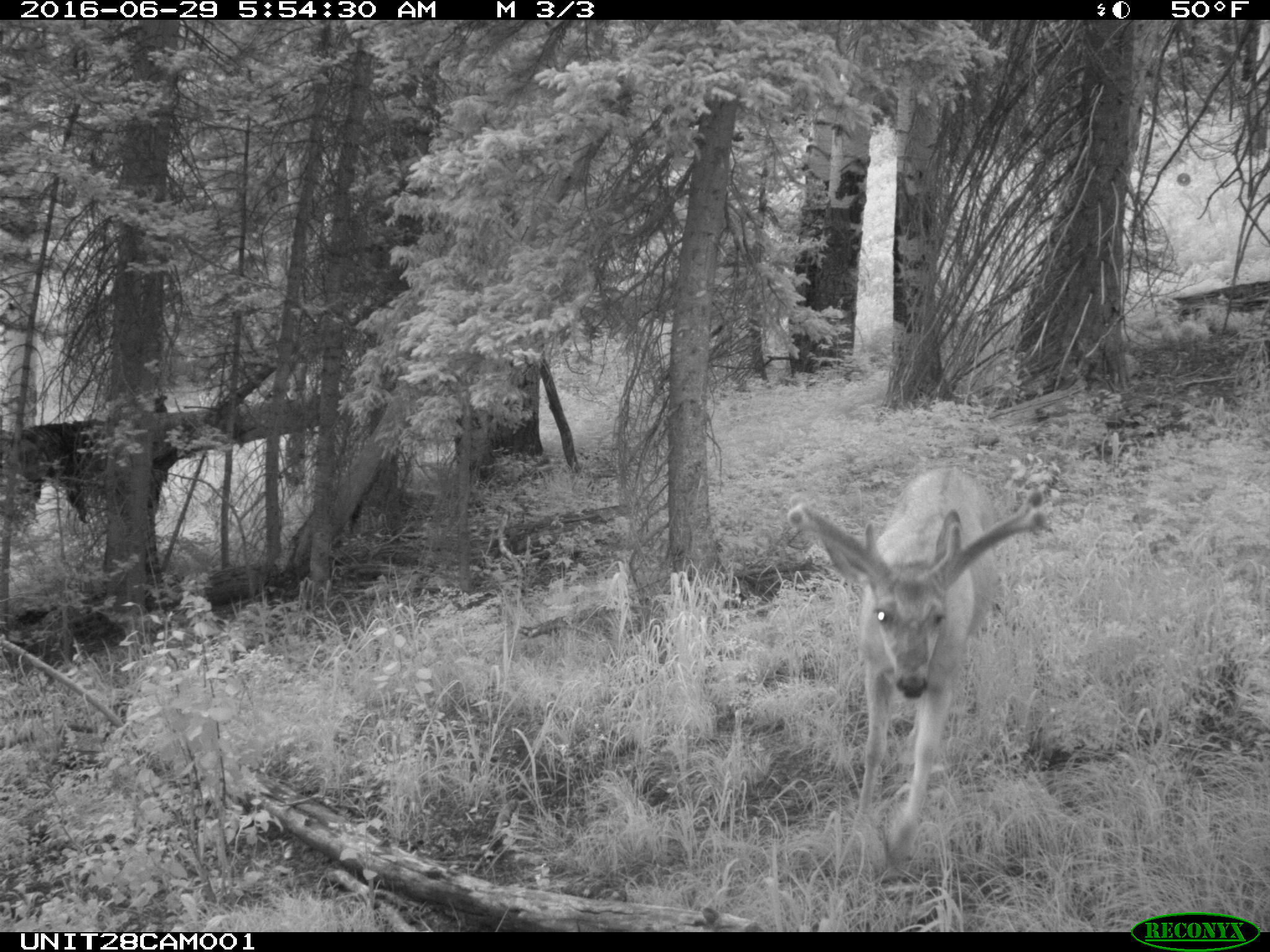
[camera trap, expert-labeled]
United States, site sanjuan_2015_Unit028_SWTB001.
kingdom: Animalia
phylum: Chordata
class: Mammalia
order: Artiodactyla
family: Cervidae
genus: Odocoileus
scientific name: Odocoileus hemionus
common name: mule deer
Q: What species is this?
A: Odocoileus hemionus (mule deer).